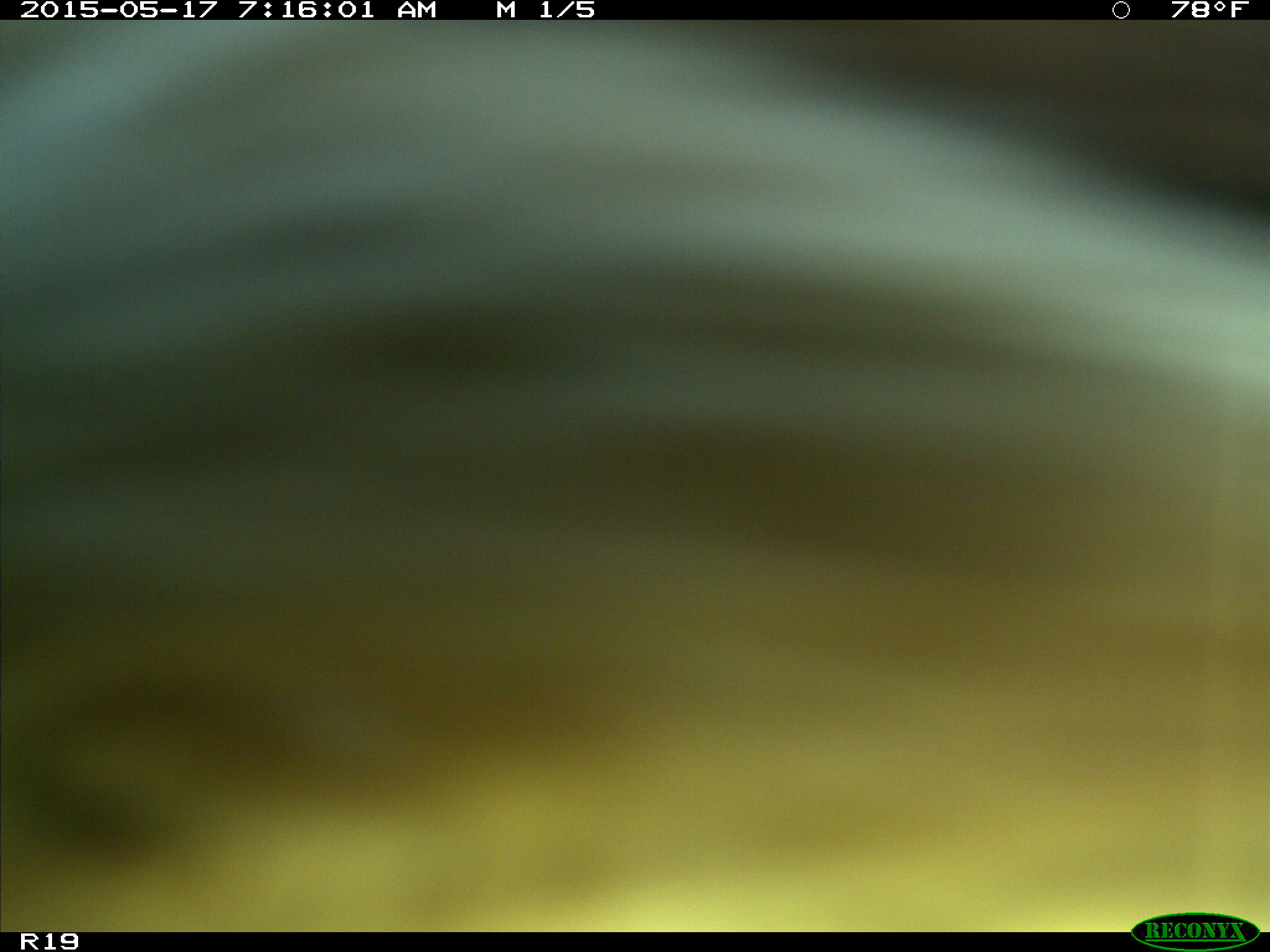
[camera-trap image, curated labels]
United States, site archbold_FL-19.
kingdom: Animalia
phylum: Chordata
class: Mammalia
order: Artiodactyla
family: Bovidae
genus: Bos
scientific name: Bos taurus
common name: domestic cow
Bos taurus (domestic cow).